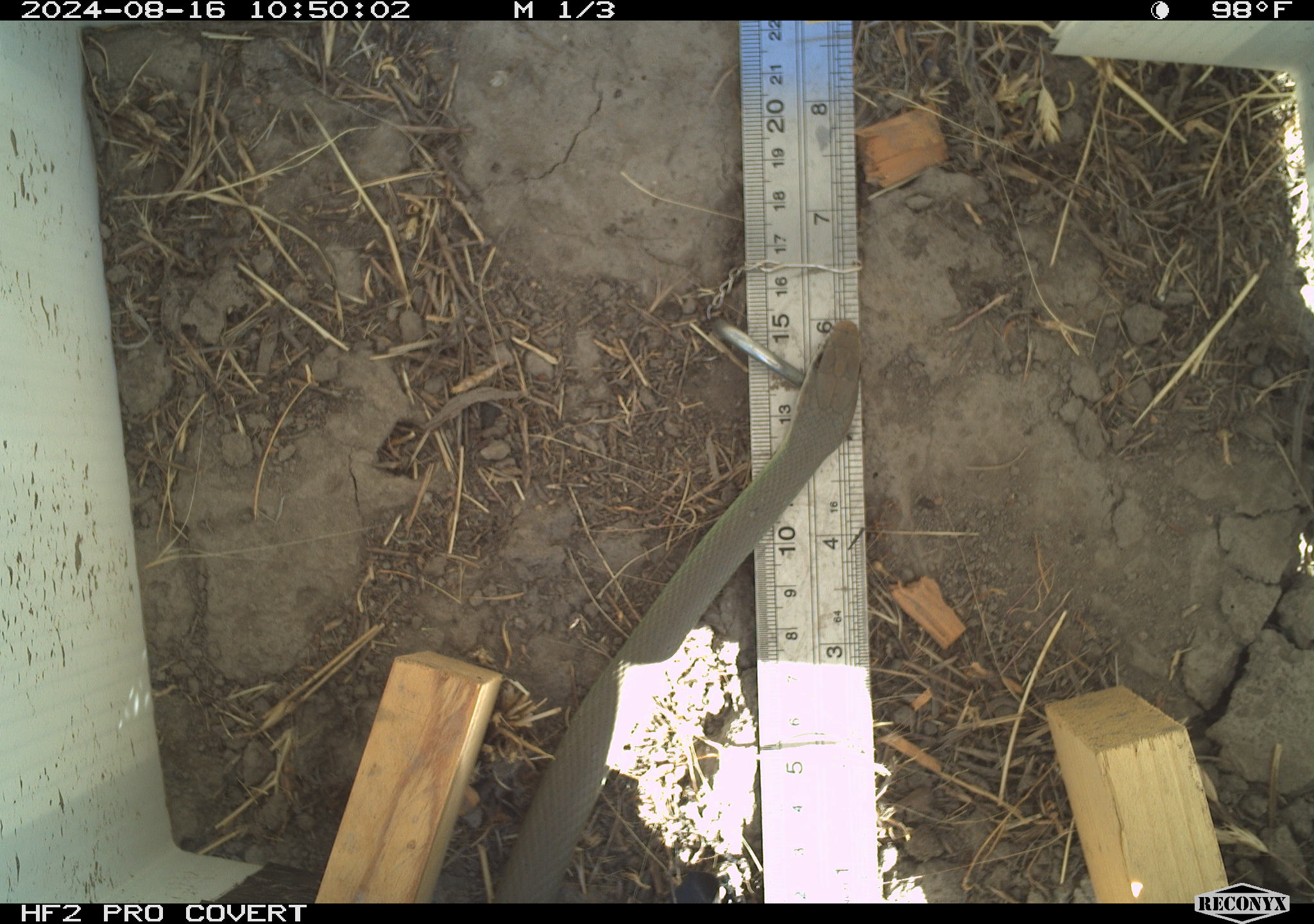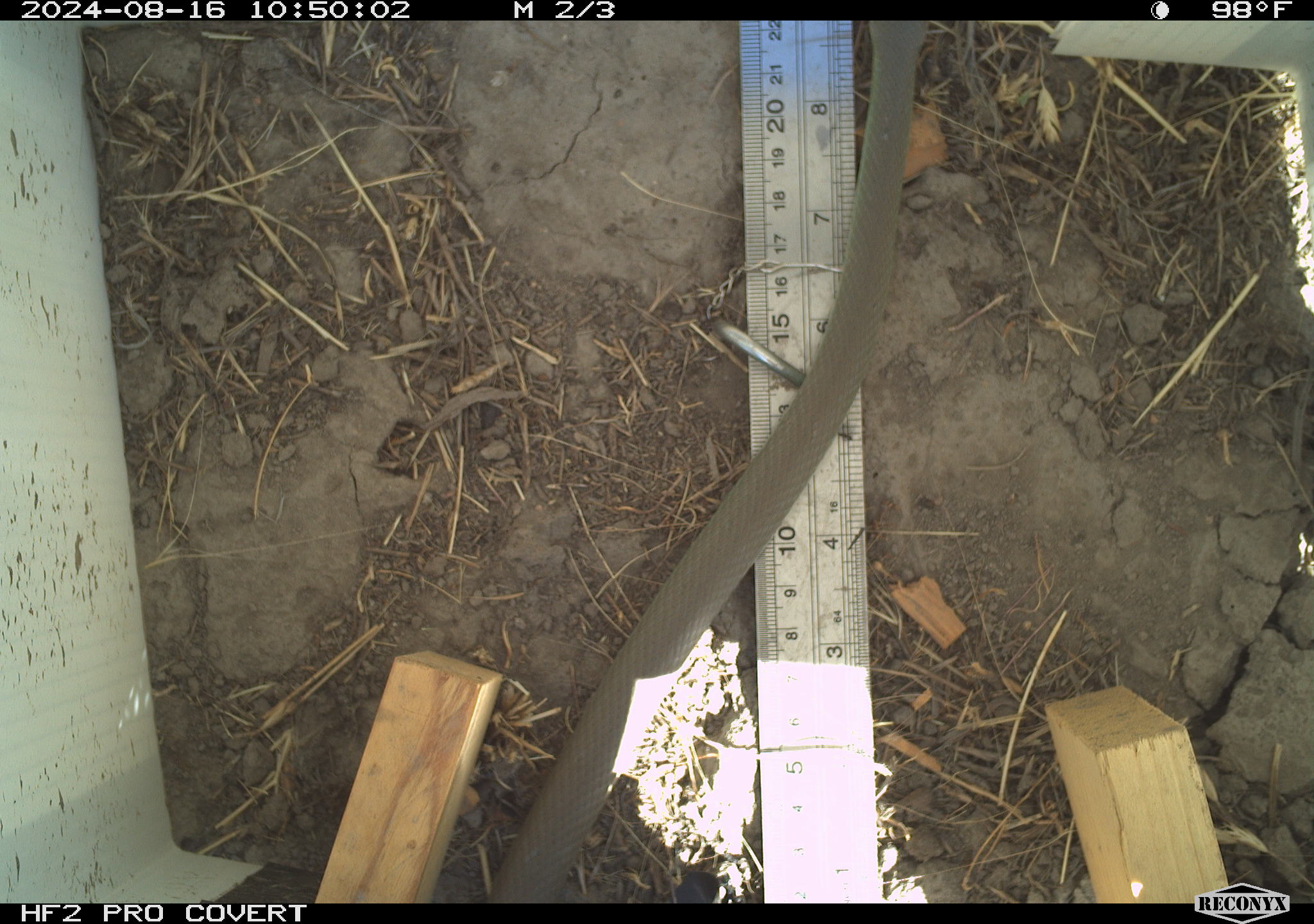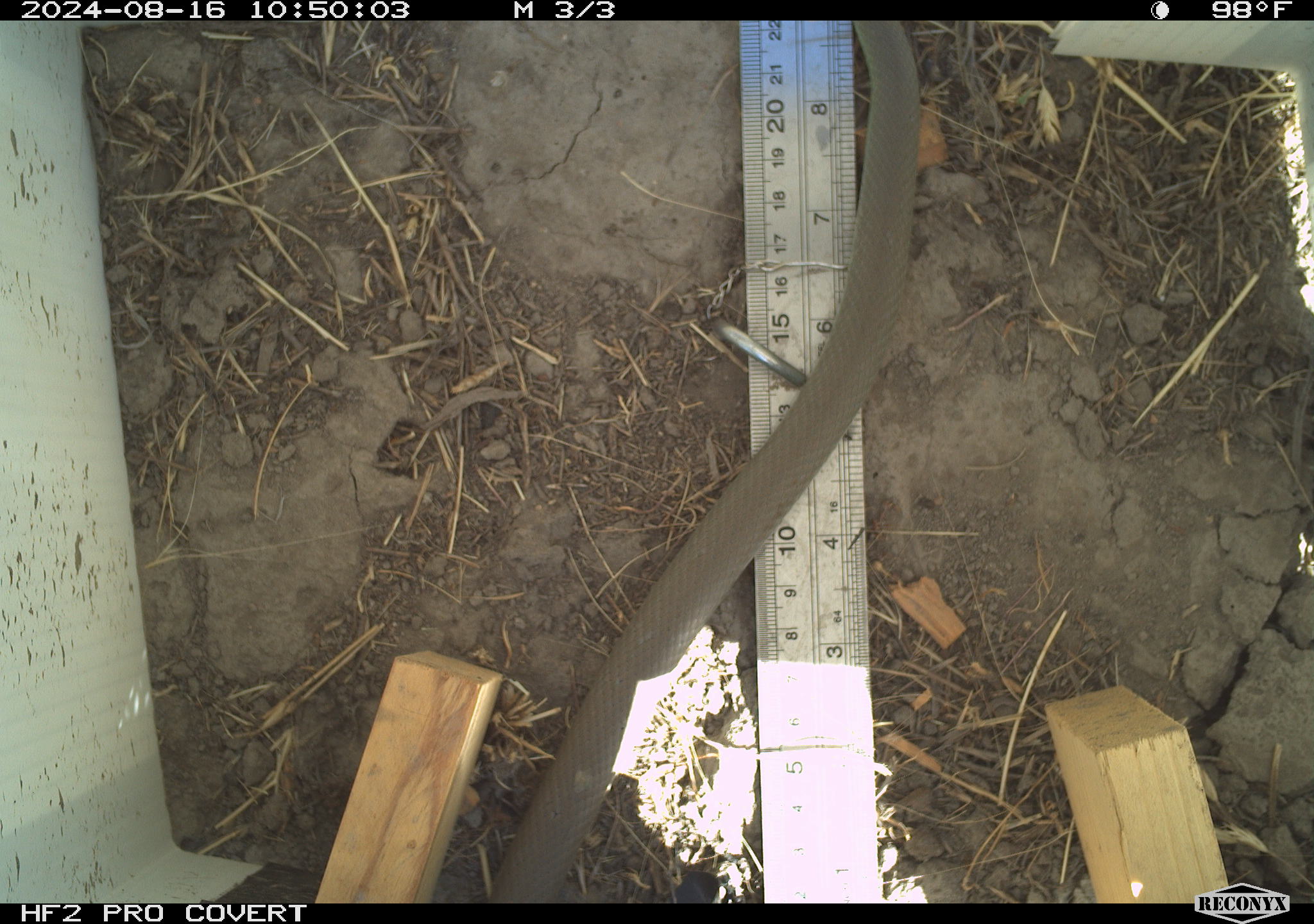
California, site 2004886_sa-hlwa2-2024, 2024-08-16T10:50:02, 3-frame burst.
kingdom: Animalia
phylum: Chordata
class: Reptilia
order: Squamata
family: Colubridae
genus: Coluber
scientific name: Coluber constrictor mormon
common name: western yellow-bellied racer